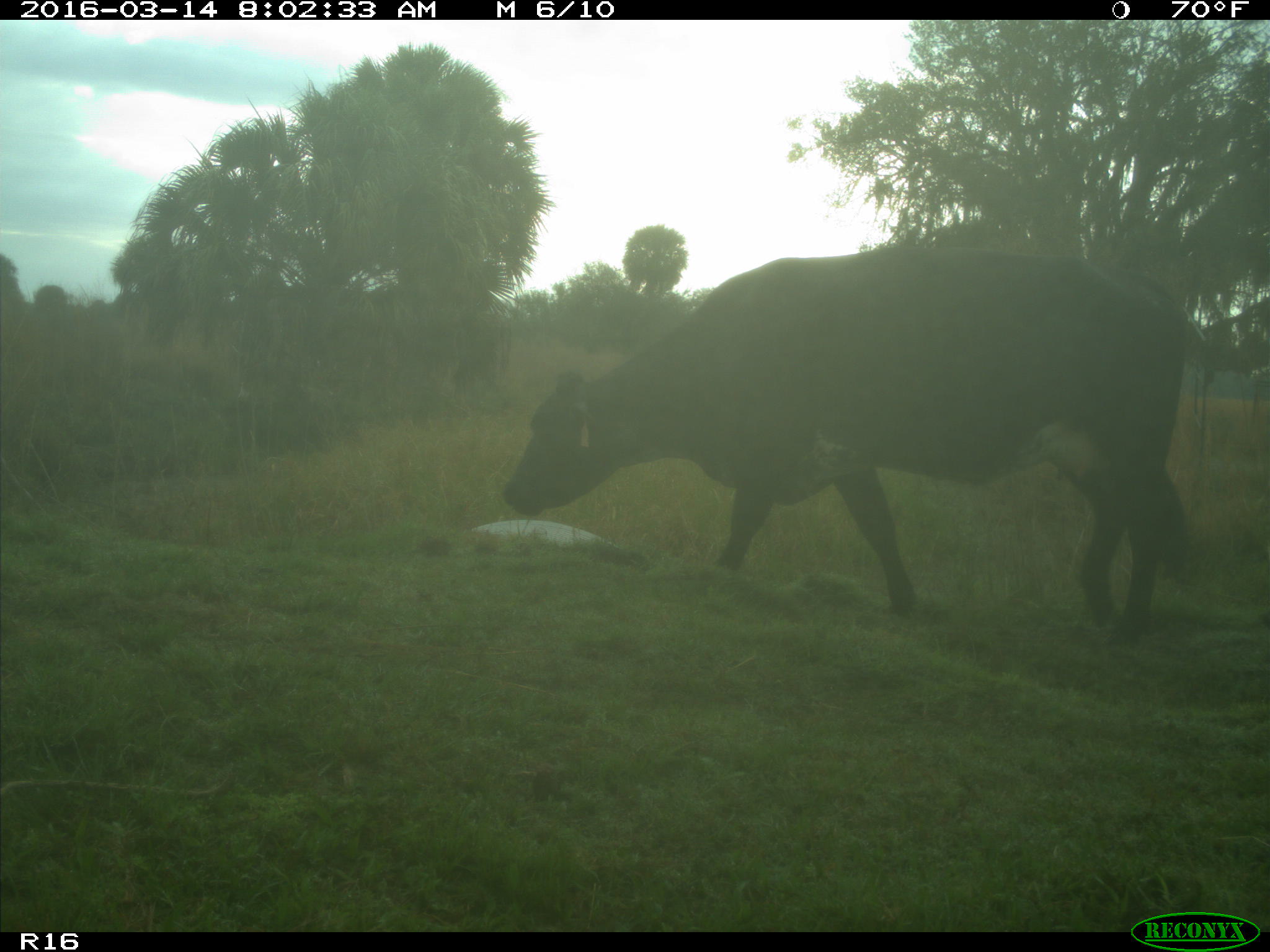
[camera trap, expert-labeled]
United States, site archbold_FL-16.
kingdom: Animalia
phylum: Chordata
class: Mammalia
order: Artiodactyla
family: Bovidae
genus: Bos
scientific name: Bos taurus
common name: domestic cow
Bos taurus (domestic cow).